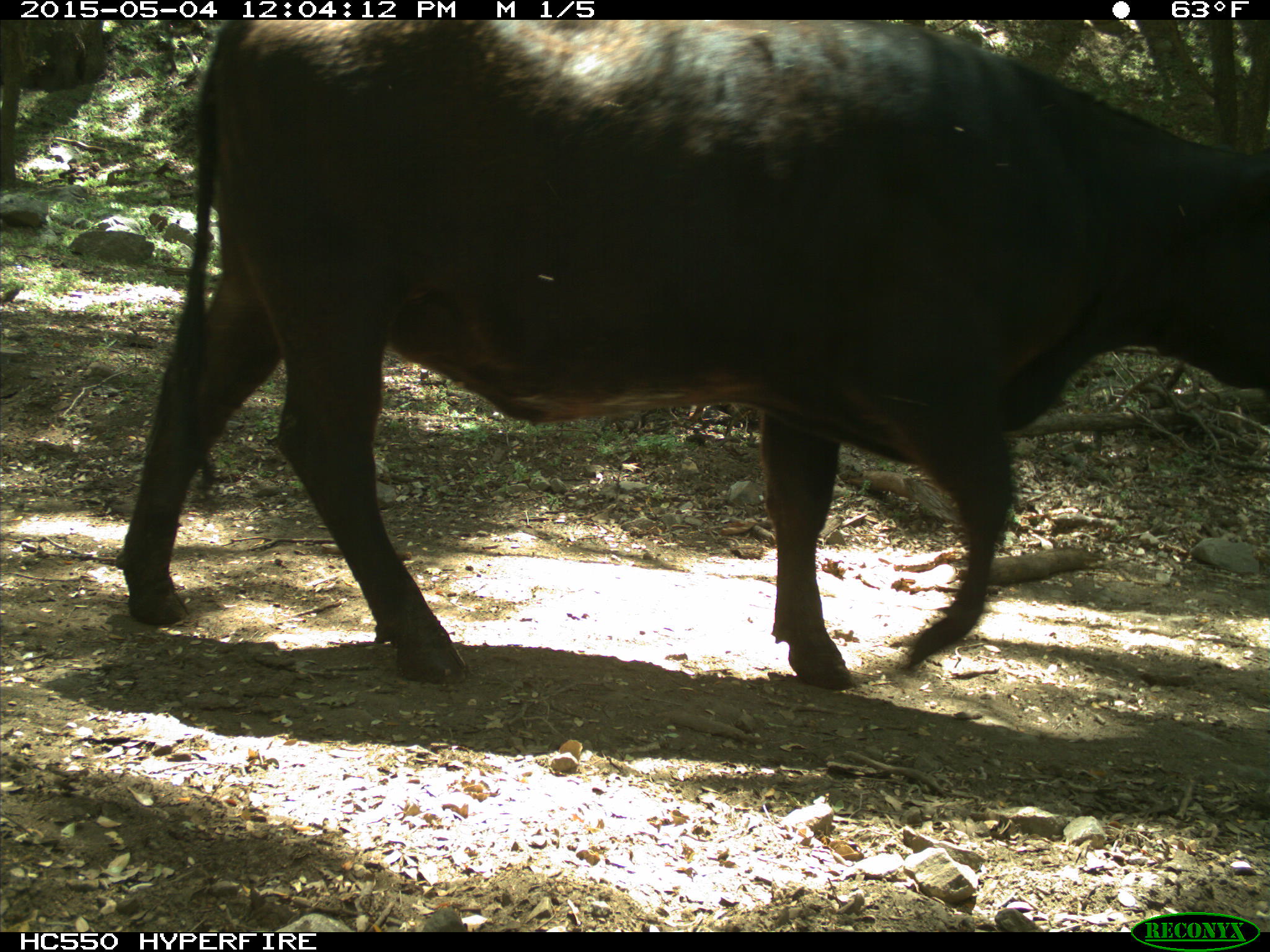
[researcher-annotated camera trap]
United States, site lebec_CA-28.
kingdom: Animalia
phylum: Chordata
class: Mammalia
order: Artiodactyla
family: Bovidae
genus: Bos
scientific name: Bos taurus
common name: domestic cow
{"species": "Bos taurus (domestic cow)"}